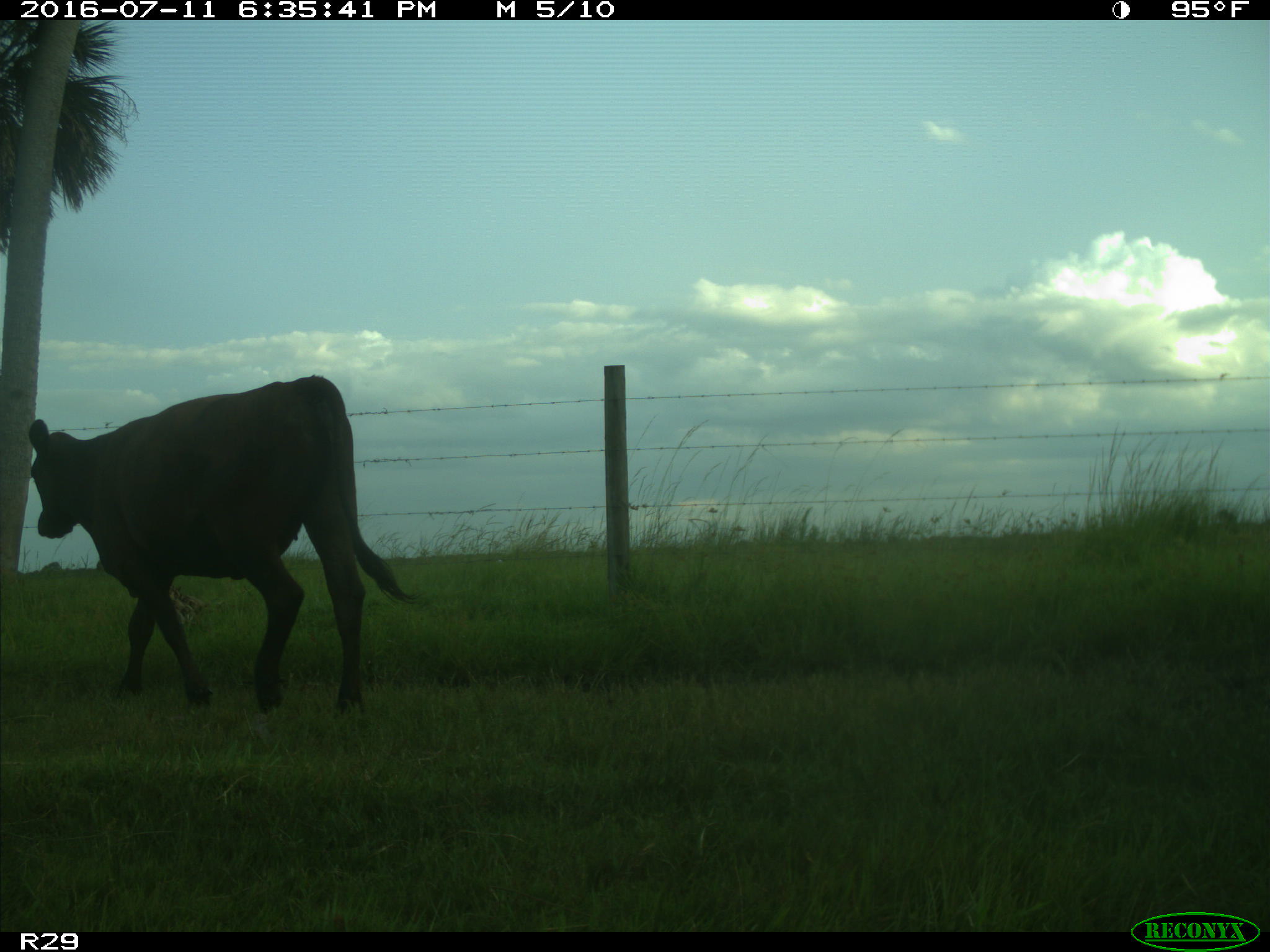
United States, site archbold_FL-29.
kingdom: Animalia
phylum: Chordata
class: Mammalia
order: Artiodactyla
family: Bovidae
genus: Bos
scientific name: Bos taurus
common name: domestic cow